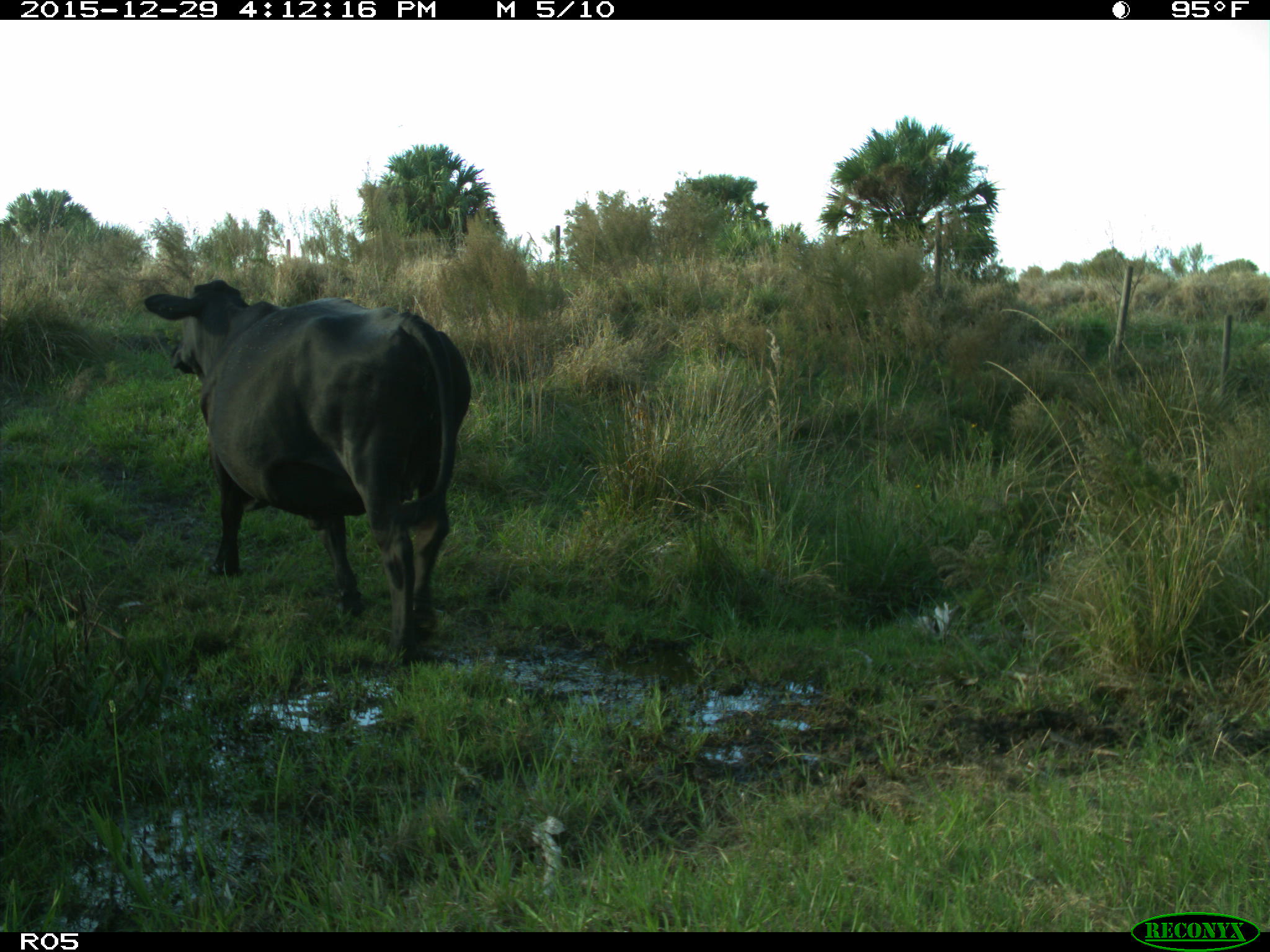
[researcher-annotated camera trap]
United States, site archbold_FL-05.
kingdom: Animalia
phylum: Chordata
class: Mammalia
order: Artiodactyla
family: Bovidae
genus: Bos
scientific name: Bos taurus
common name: domestic cow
Bos taurus (domestic cow).